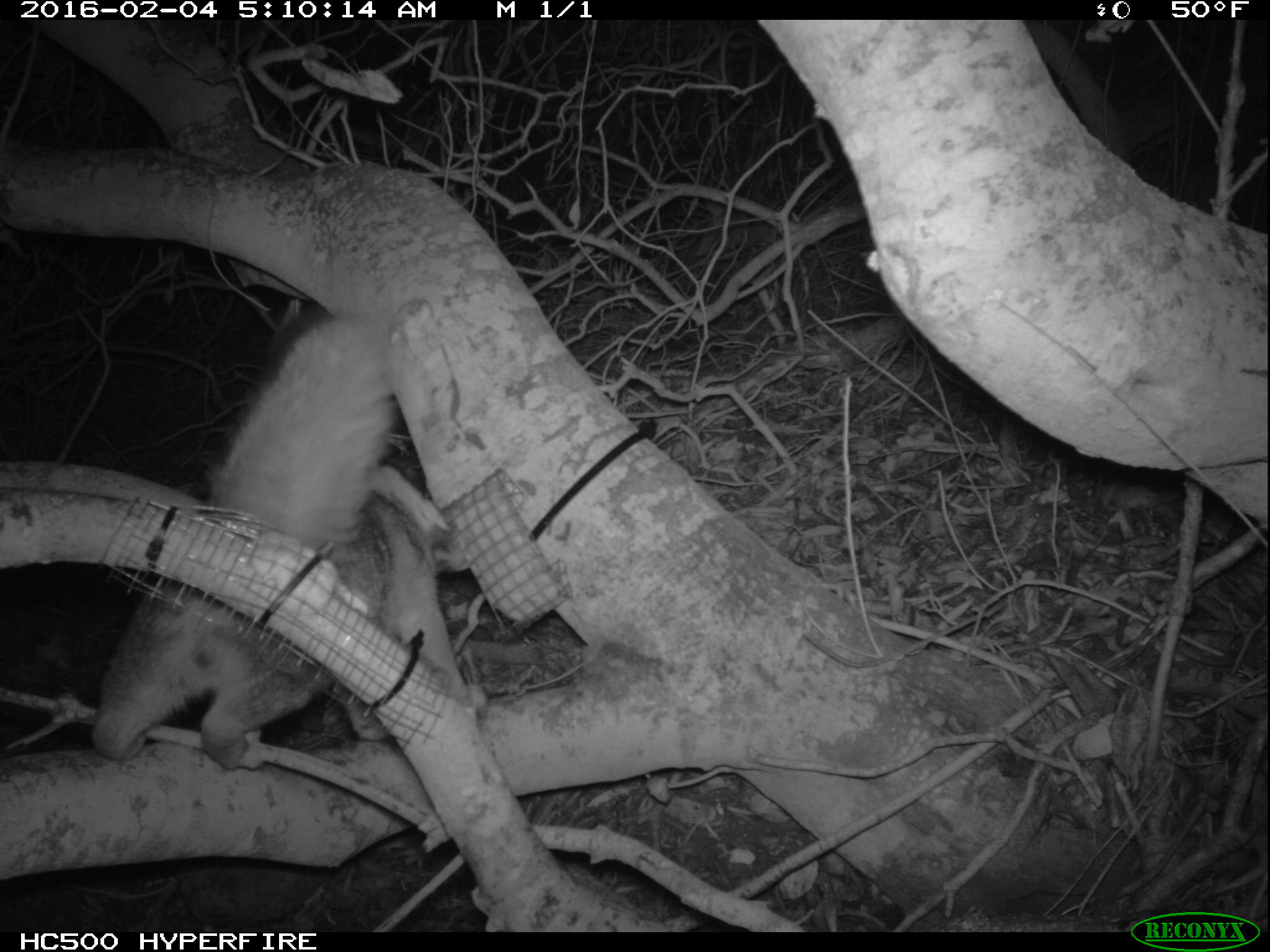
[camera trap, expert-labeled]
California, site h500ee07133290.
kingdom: Animalia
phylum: Chordata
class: Mammalia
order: Carnivora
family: Canidae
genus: Urocyon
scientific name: Urocyon littoralis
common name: island fox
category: fox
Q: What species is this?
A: Fox (island fox) (Urocyon littoralis).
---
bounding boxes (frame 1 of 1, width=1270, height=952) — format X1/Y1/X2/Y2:
fox: 92/314/486/769